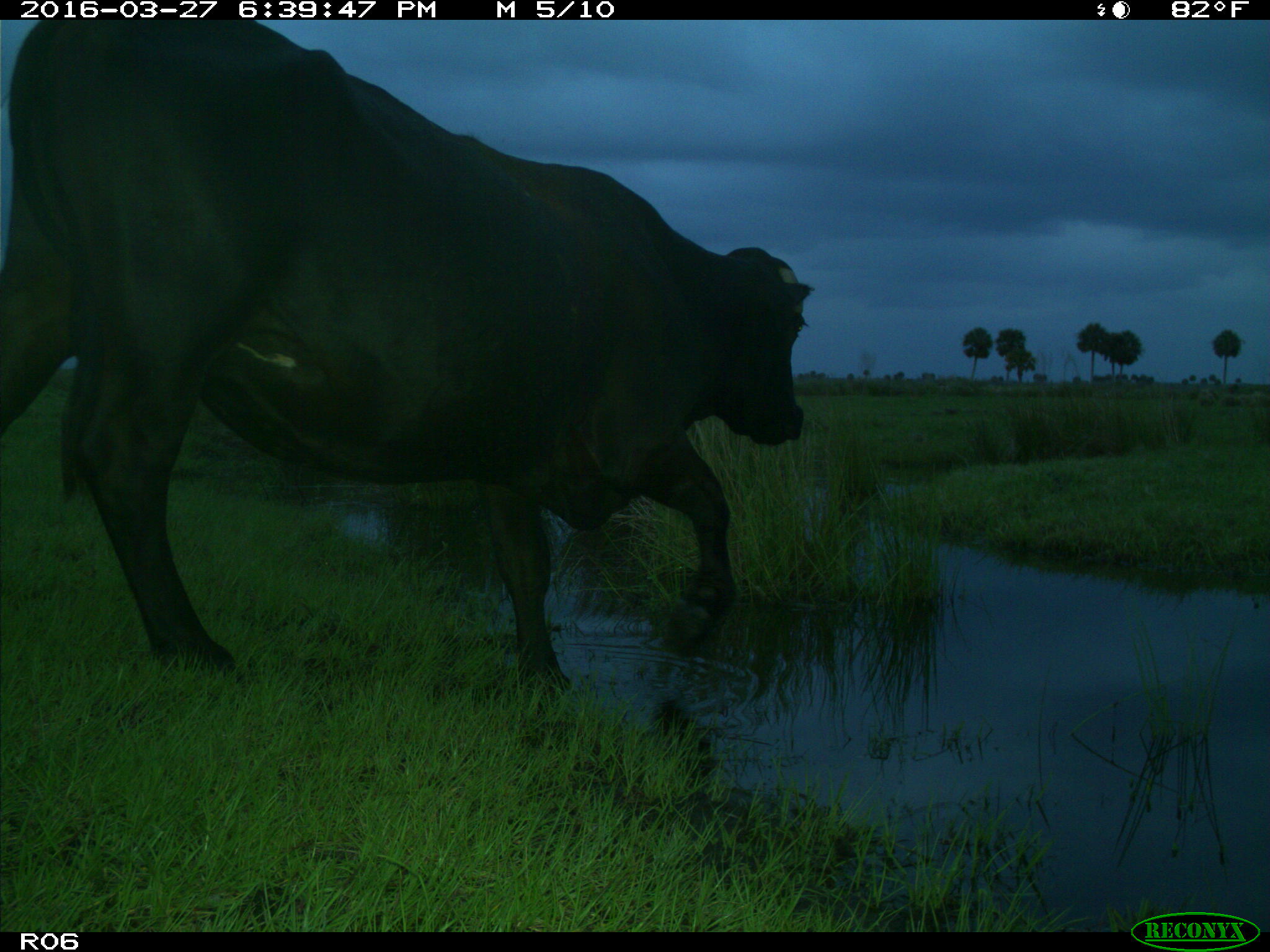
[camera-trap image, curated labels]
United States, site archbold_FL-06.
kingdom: Animalia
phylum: Chordata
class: Mammalia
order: Artiodactyla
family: Bovidae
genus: Bos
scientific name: Bos taurus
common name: domestic cow